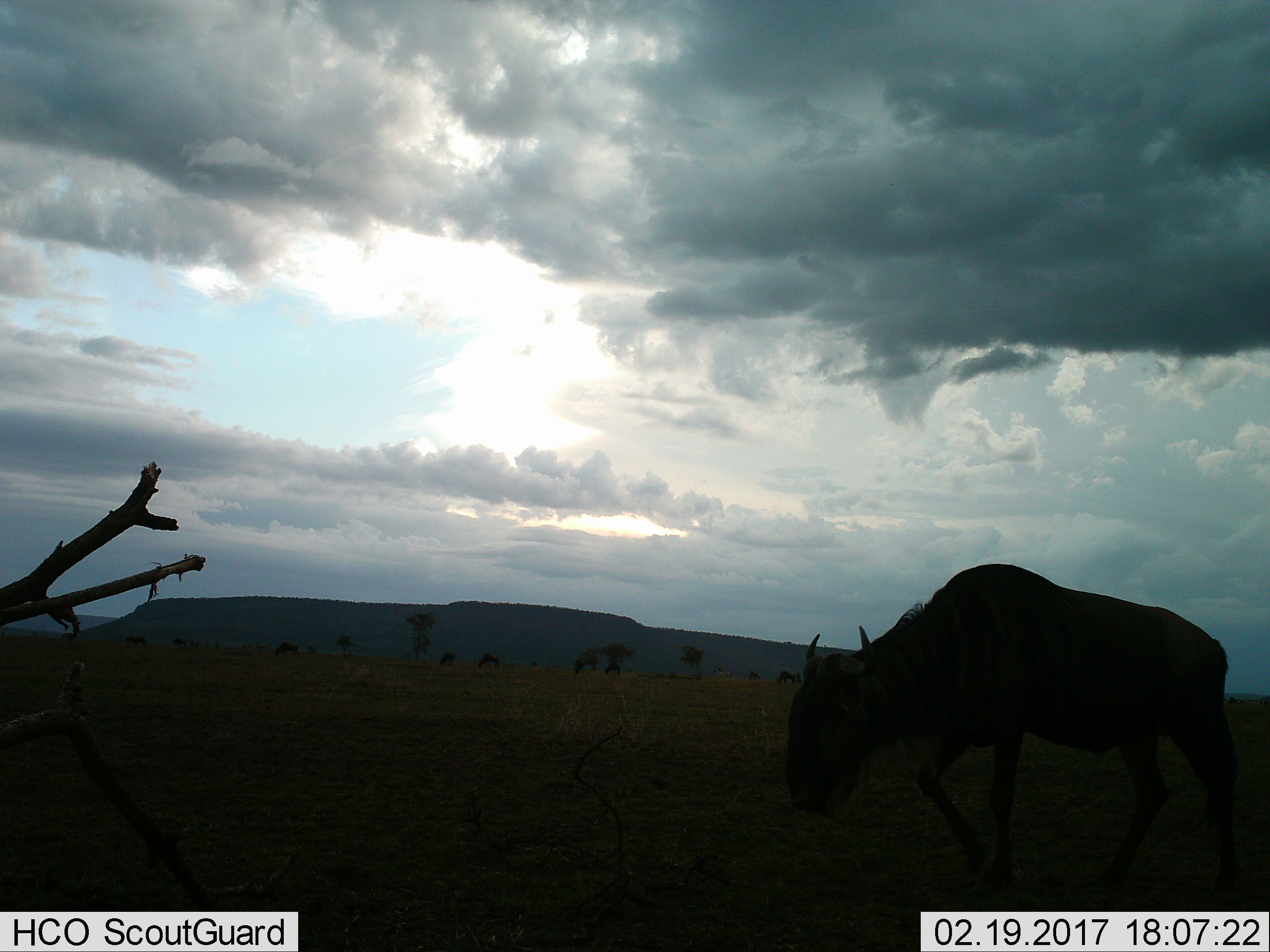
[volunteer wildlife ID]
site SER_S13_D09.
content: unidentified animal